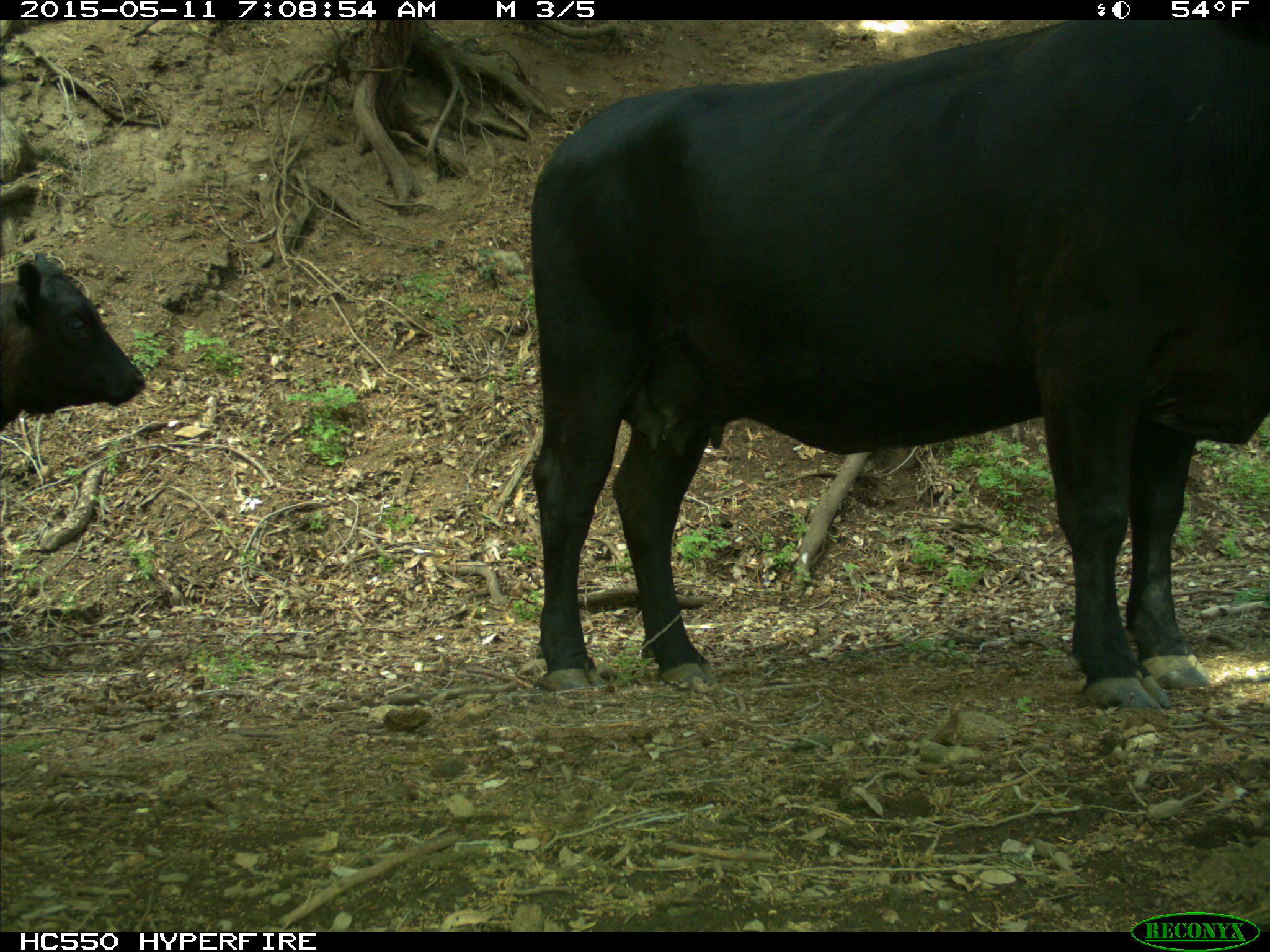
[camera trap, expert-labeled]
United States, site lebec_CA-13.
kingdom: Animalia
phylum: Chordata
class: Mammalia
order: Artiodactyla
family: Bovidae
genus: Bos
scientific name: Bos taurus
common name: domestic cow